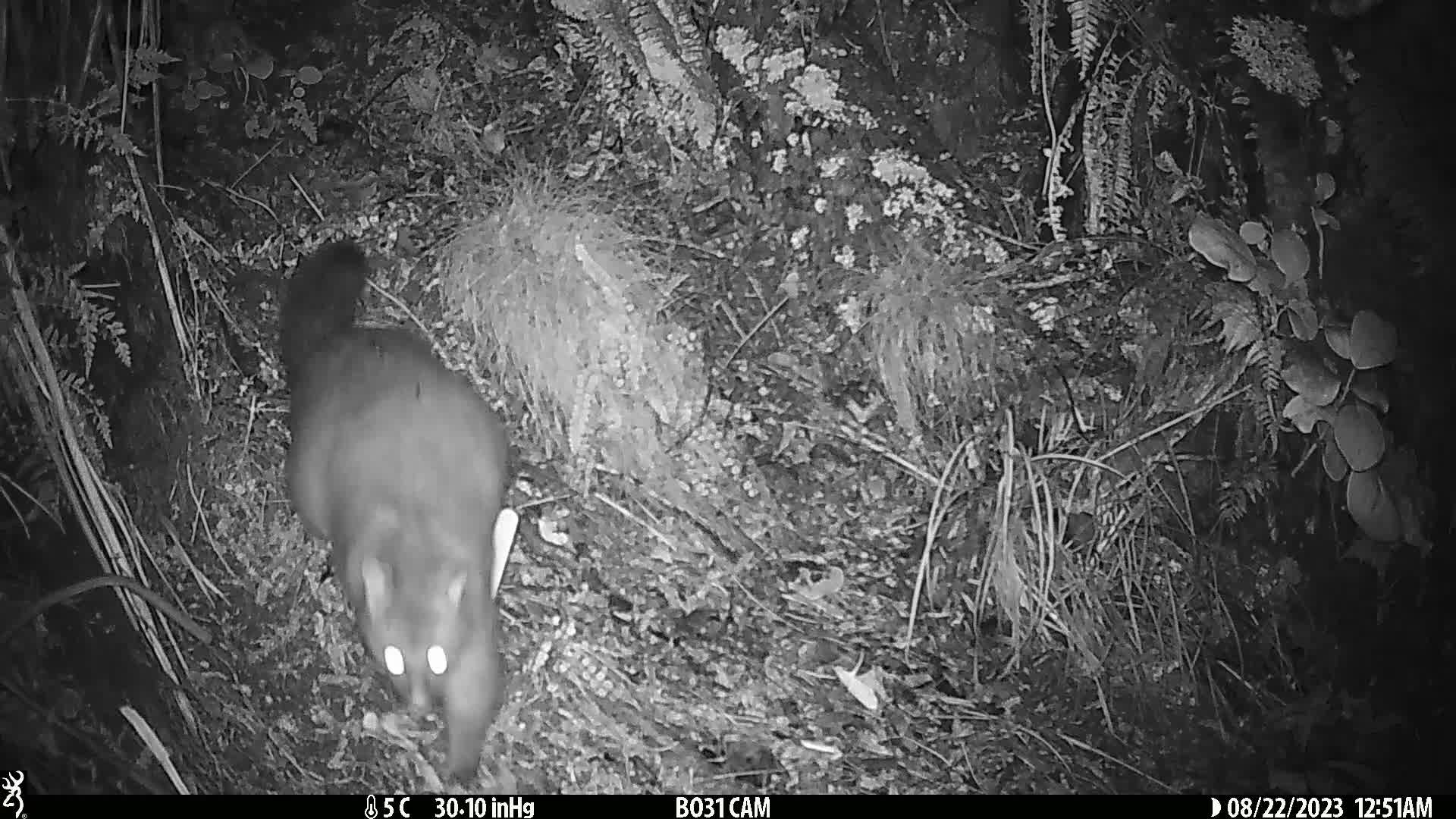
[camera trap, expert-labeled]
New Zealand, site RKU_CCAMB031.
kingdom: Animalia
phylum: Chordata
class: Mammalia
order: Diprotodontia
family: Phalangeridae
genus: Trichosurus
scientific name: Trichosurus vulpecula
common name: common brushtail possum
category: possum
Possum (common brushtail possum) (Trichosurus vulpecula).